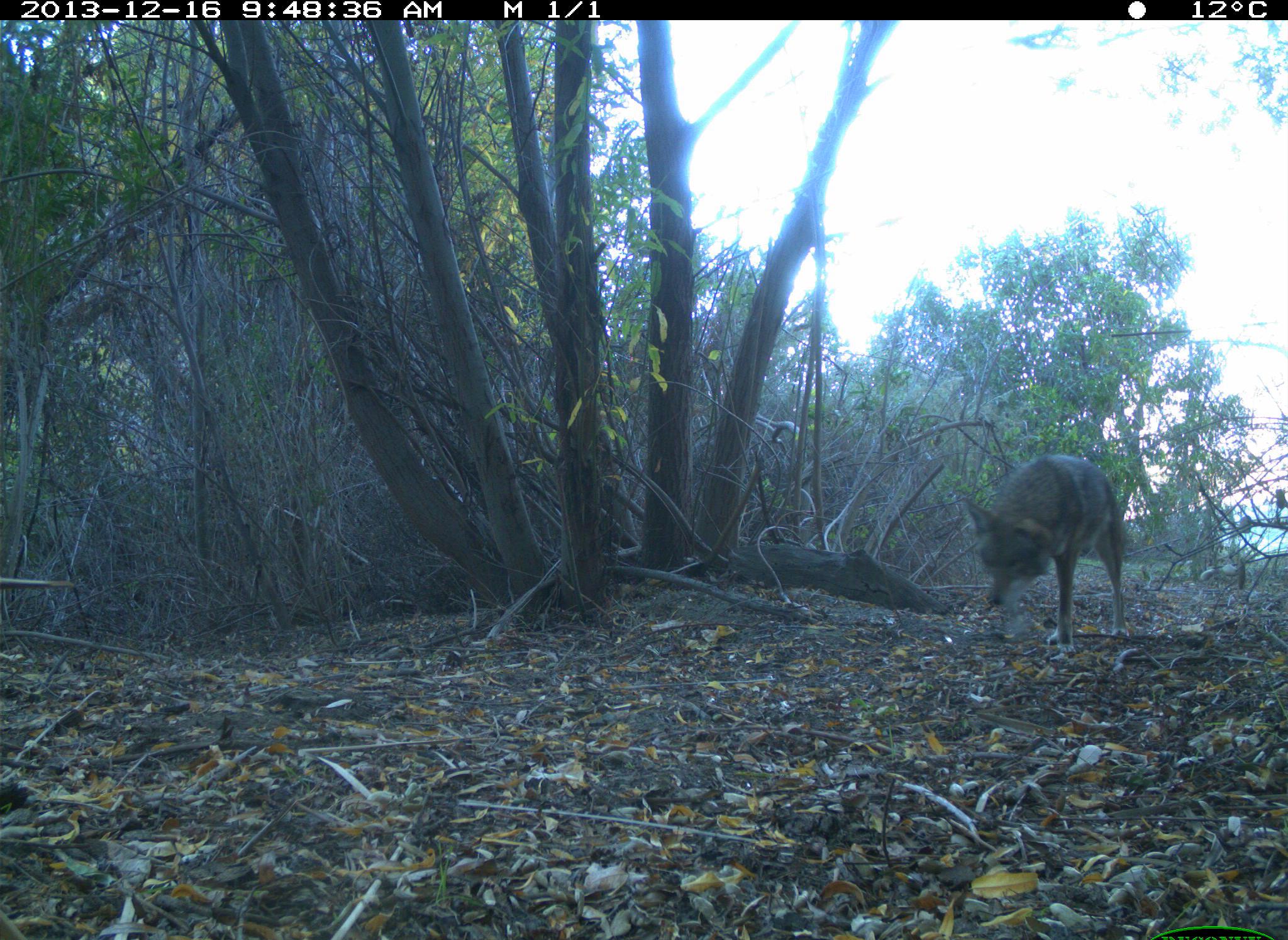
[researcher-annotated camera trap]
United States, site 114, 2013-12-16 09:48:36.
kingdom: Animalia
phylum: Chordata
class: Mammalia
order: Carnivora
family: Canidae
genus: Canis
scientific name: Canis latrans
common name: coyote